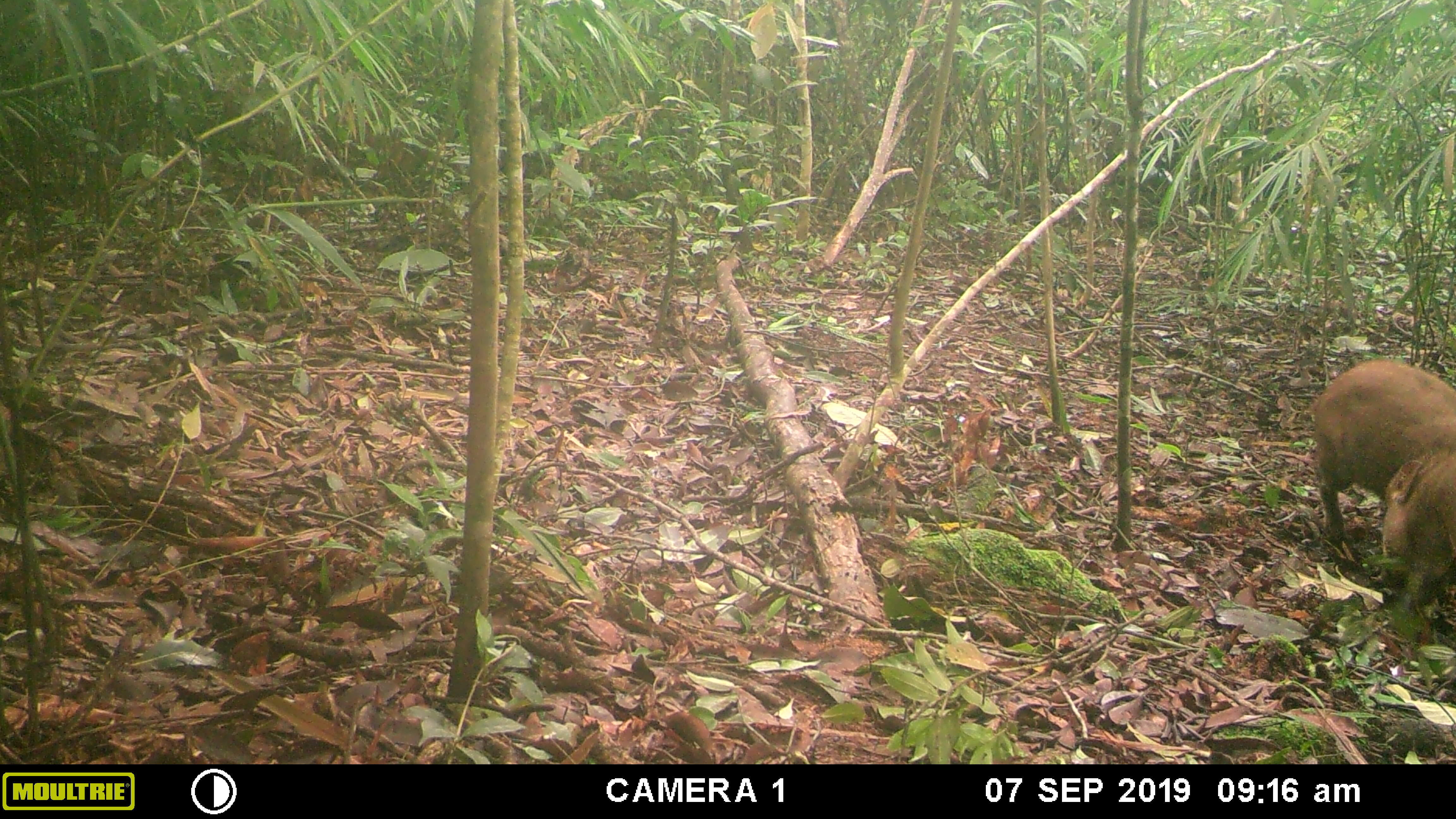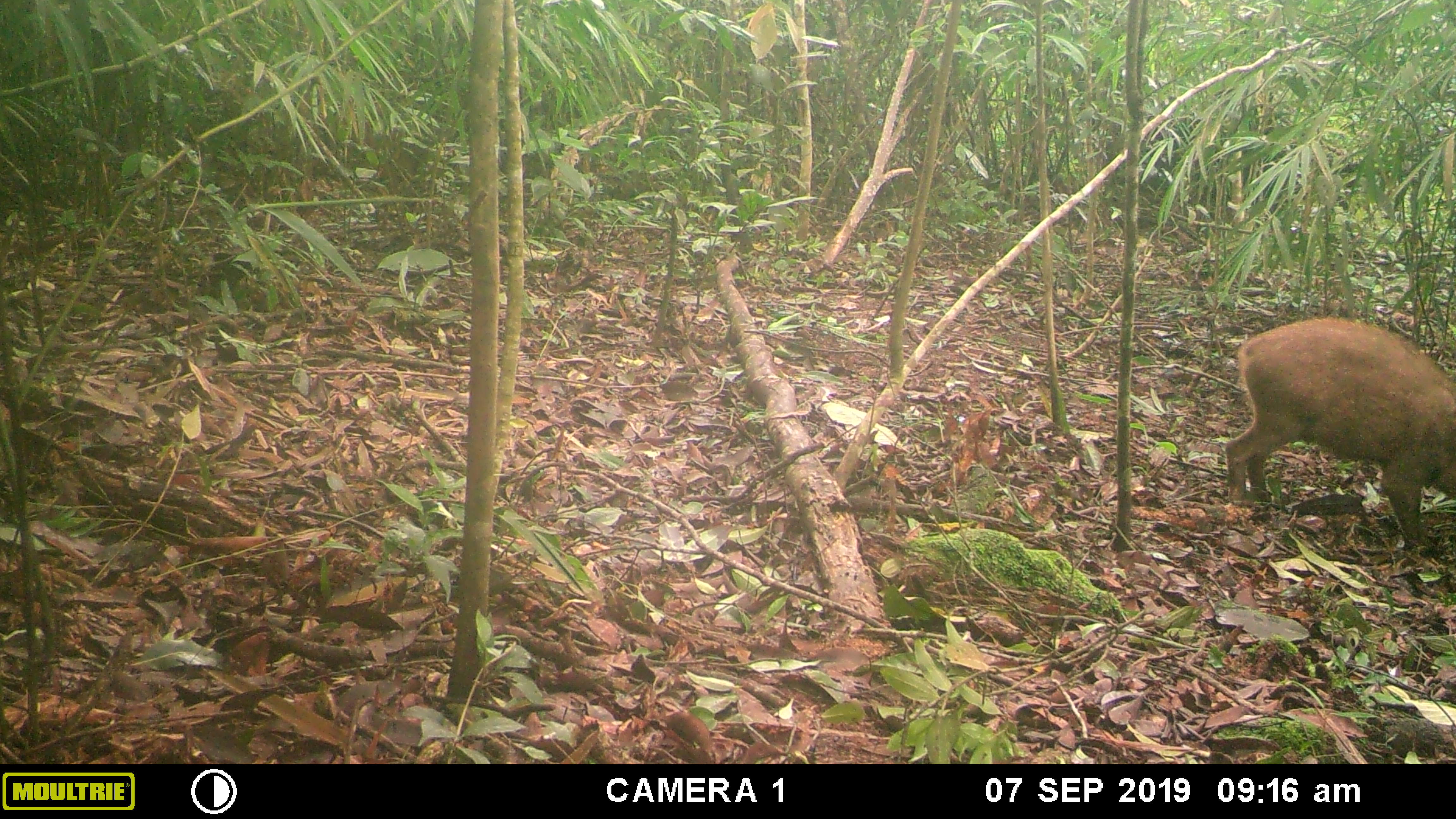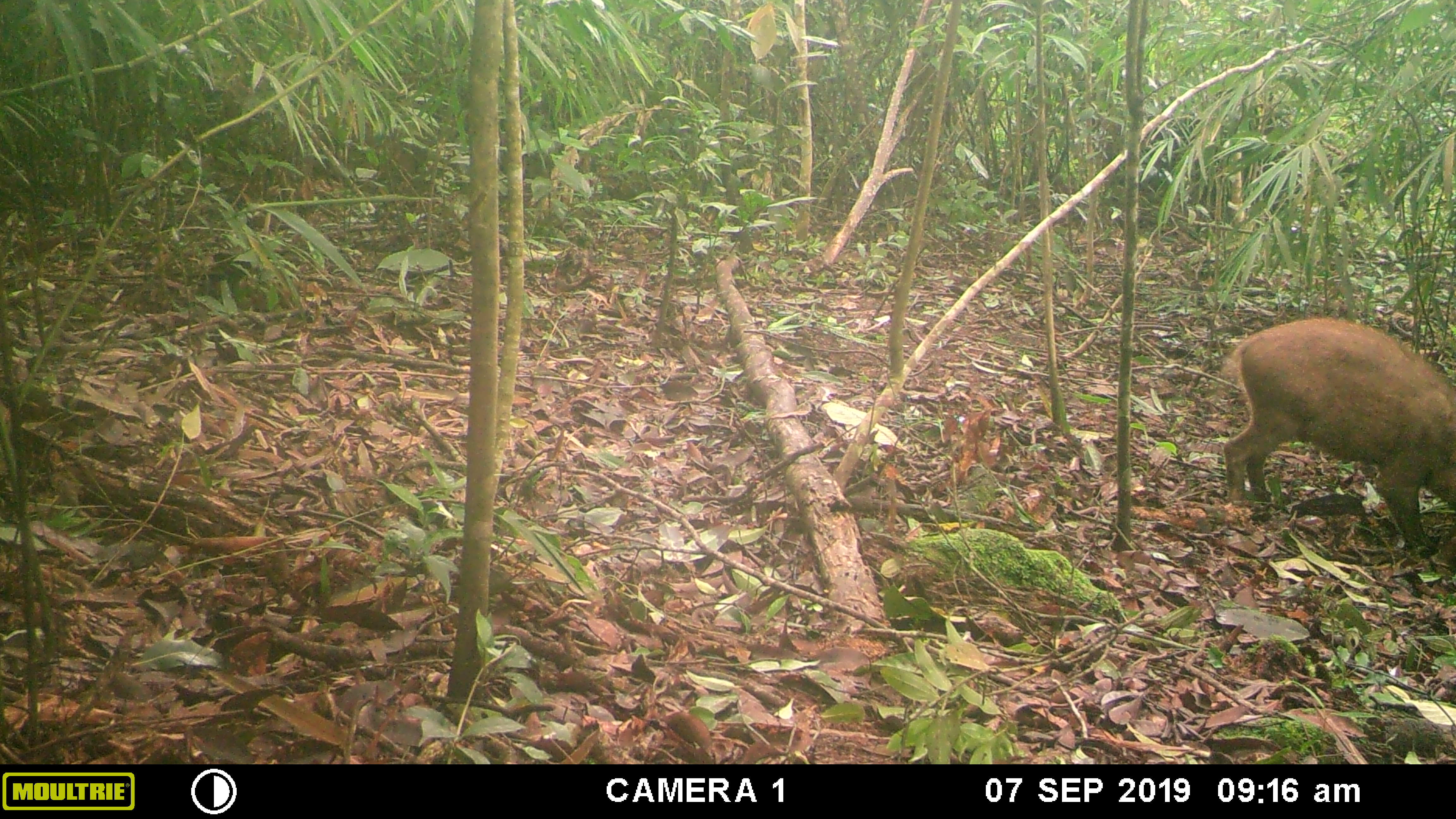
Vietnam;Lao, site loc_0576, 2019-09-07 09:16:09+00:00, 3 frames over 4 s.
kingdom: Animalia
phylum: Chordata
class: Mammalia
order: Artiodactyla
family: Suidae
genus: Sus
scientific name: Sus scrofa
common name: eurasian wild pig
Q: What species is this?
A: Eurasian wild pig (Sus scrofa).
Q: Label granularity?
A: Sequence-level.